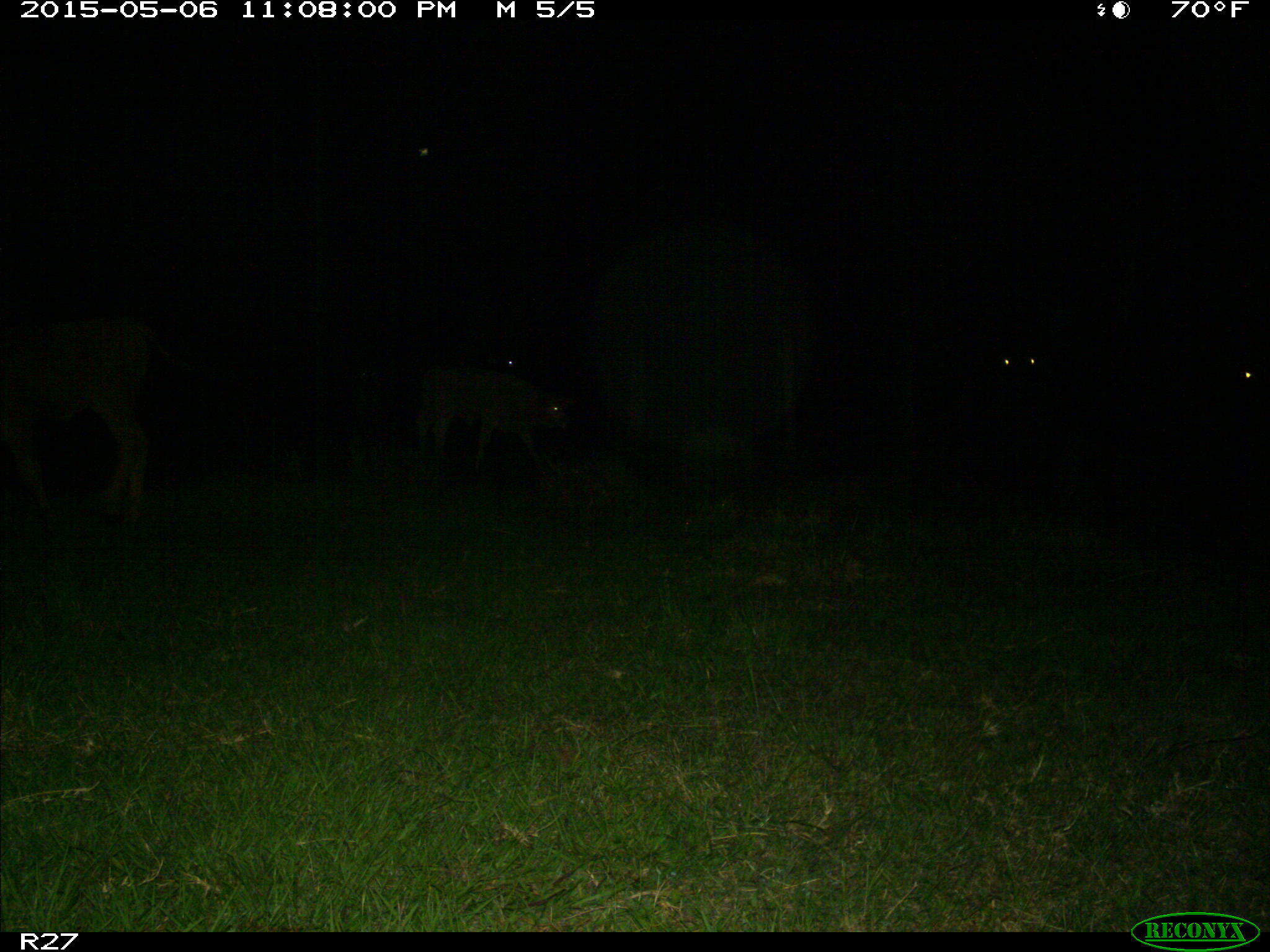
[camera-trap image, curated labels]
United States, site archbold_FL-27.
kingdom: Animalia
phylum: Chordata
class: Mammalia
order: Artiodactyla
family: Bovidae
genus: Bos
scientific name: Bos taurus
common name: domestic cow